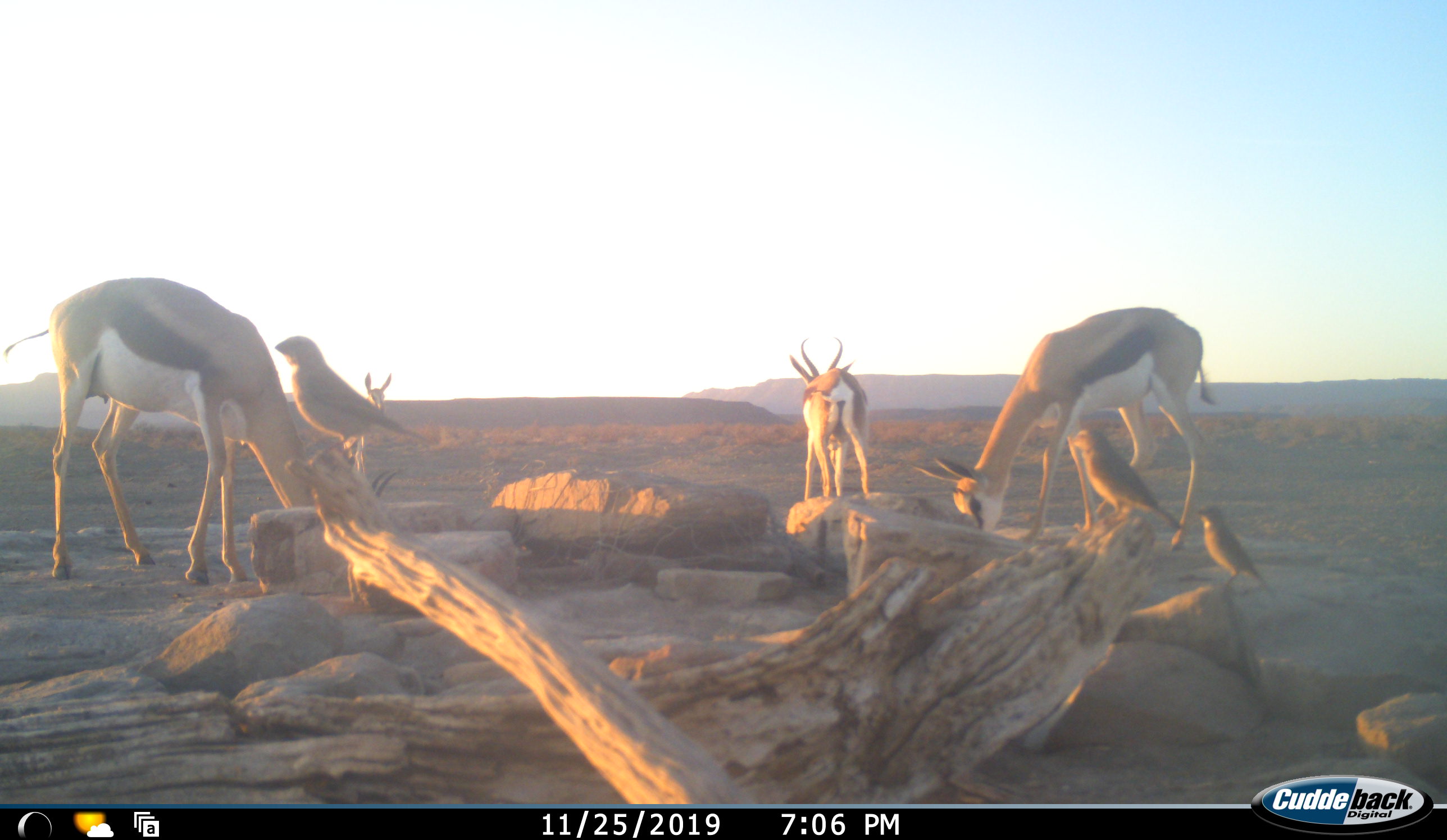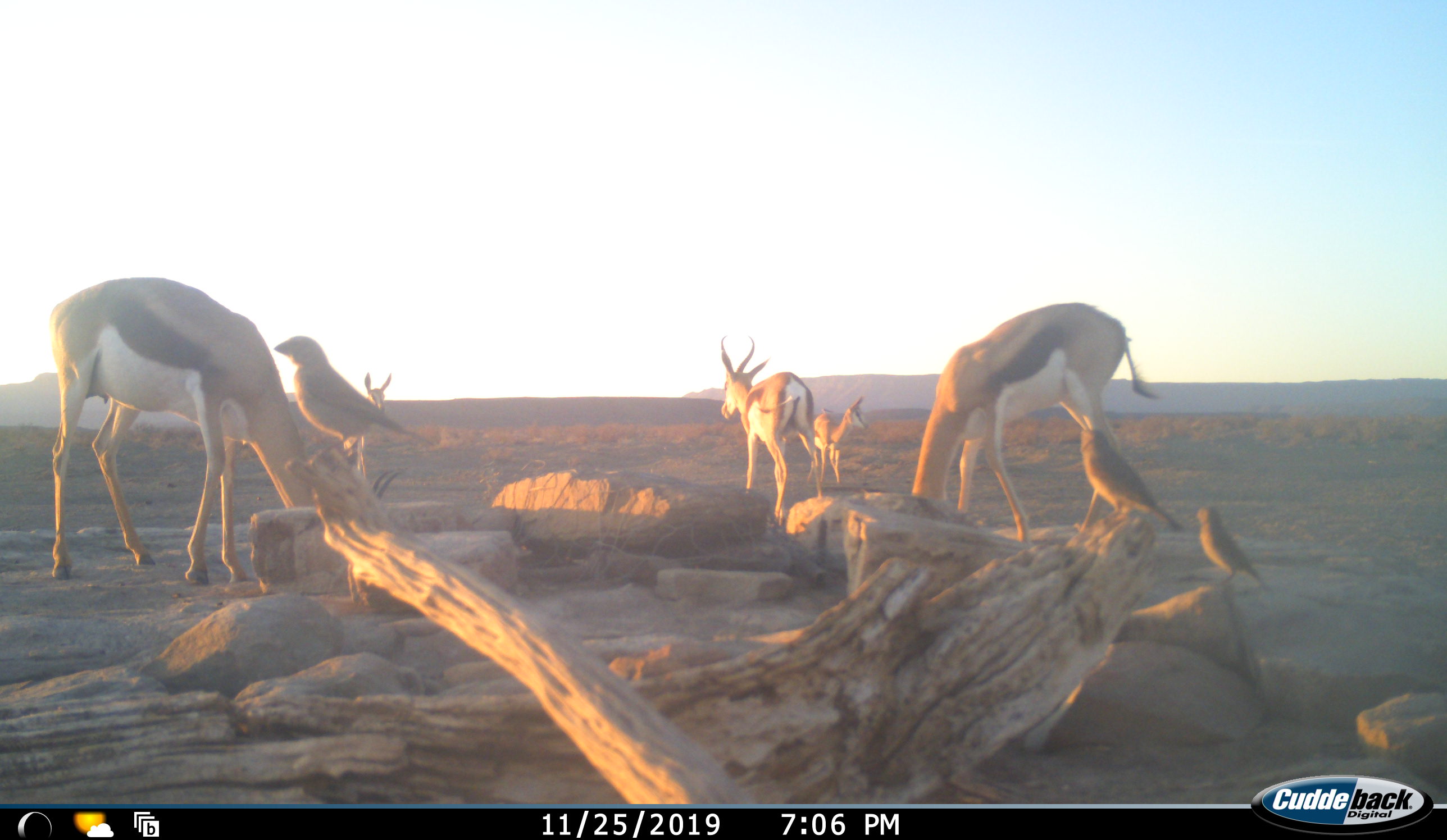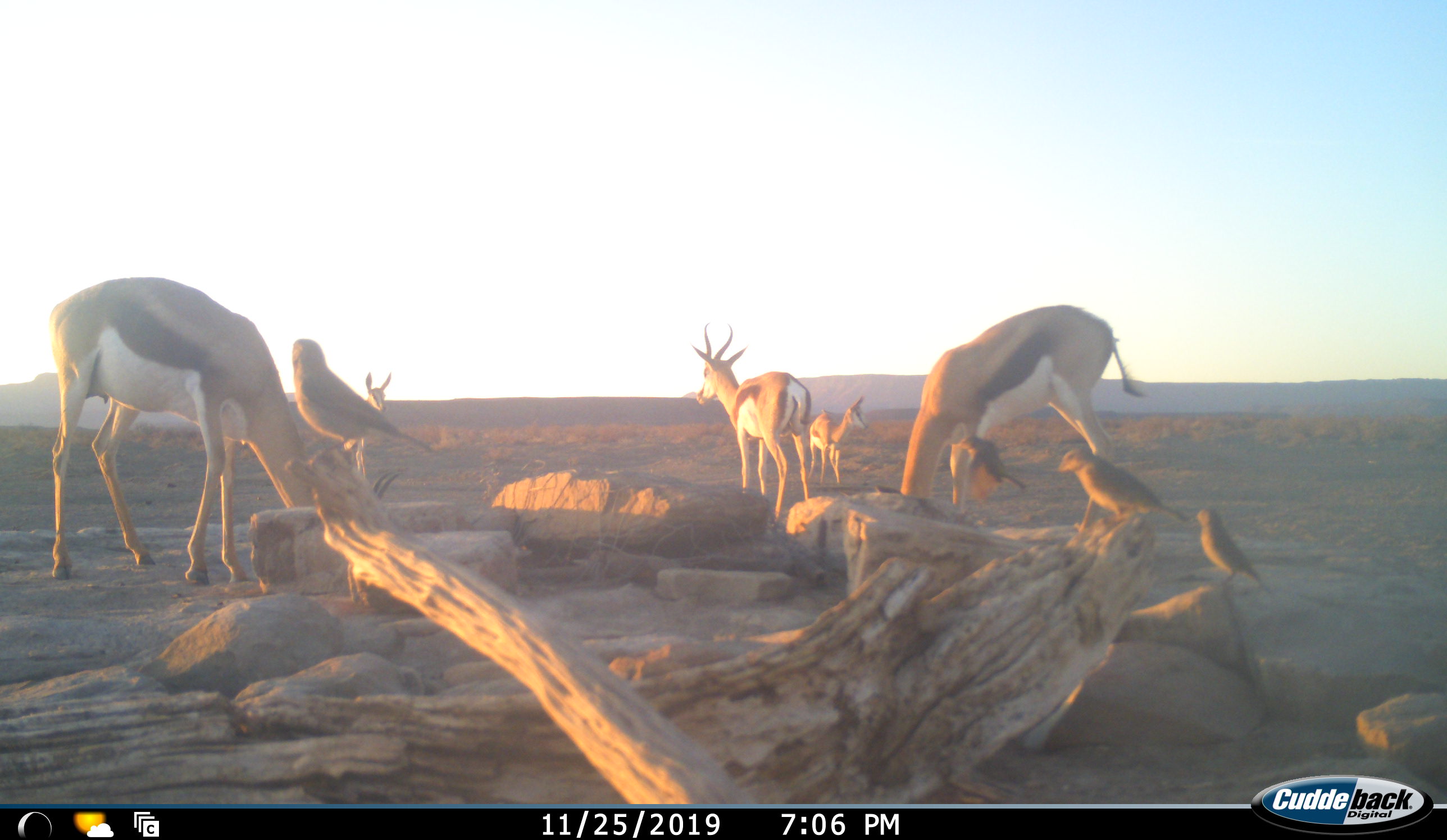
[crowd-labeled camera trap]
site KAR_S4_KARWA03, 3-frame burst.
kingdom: Animalia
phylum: Chordata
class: Aves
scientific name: Aves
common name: bird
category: birdother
Birdother (bird) (Aves), count 3. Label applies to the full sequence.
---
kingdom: Animalia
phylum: Chordata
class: Mammalia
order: Artiodactyla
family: Bovidae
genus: Antidorcas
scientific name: Antidorcas marsupialis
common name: springbok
Springbok (Antidorcas marsupialis), count 5. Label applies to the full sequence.